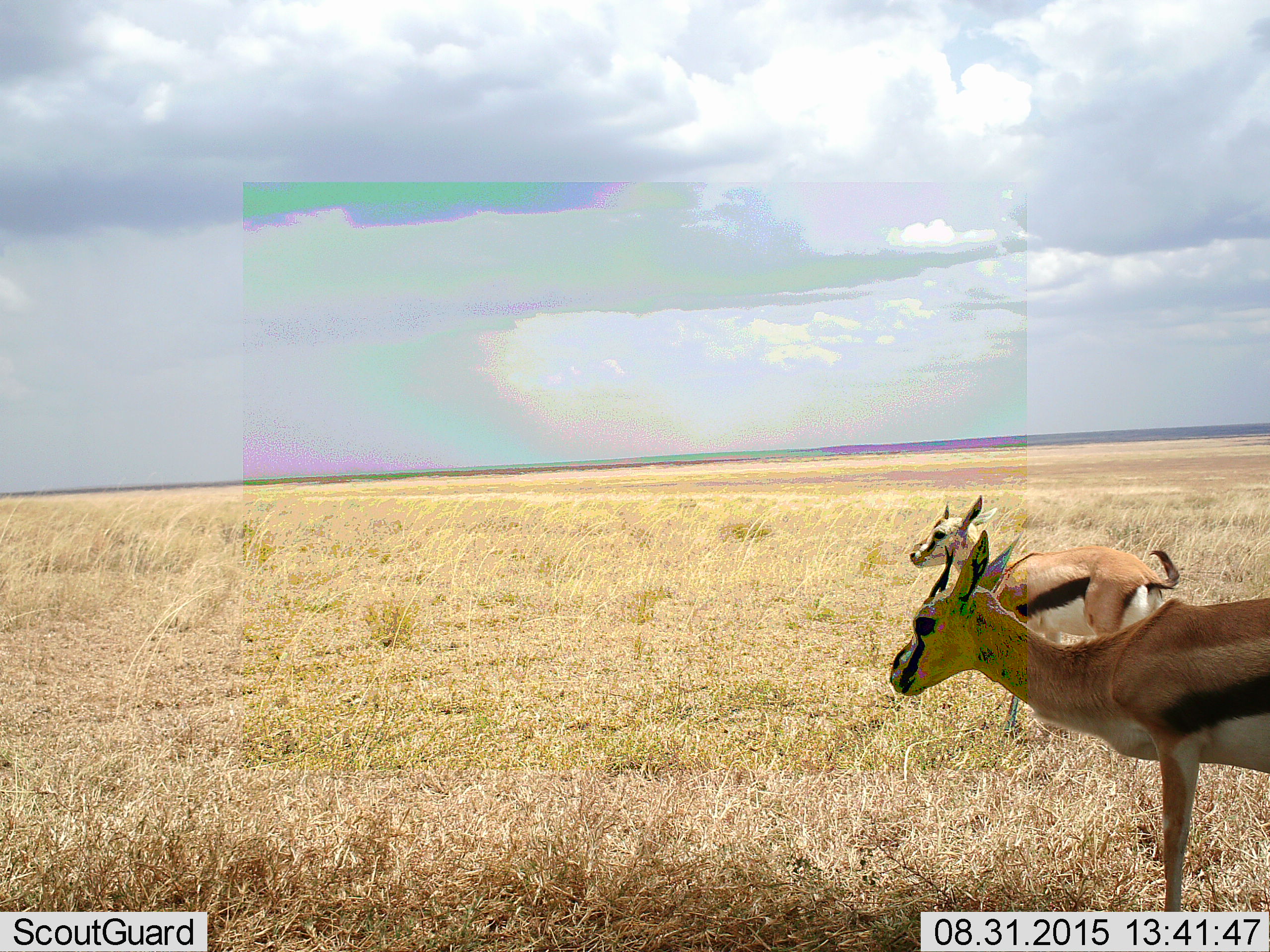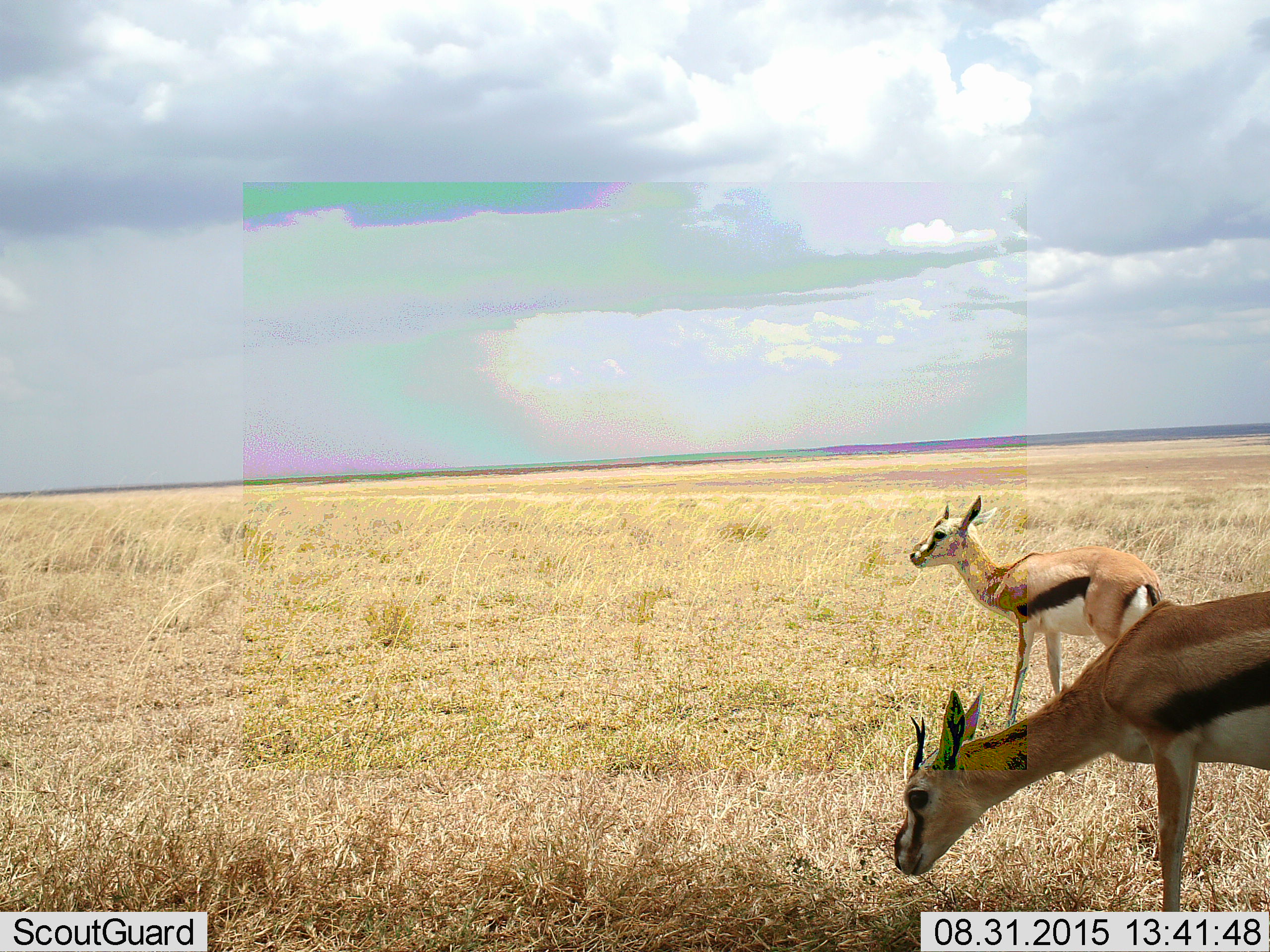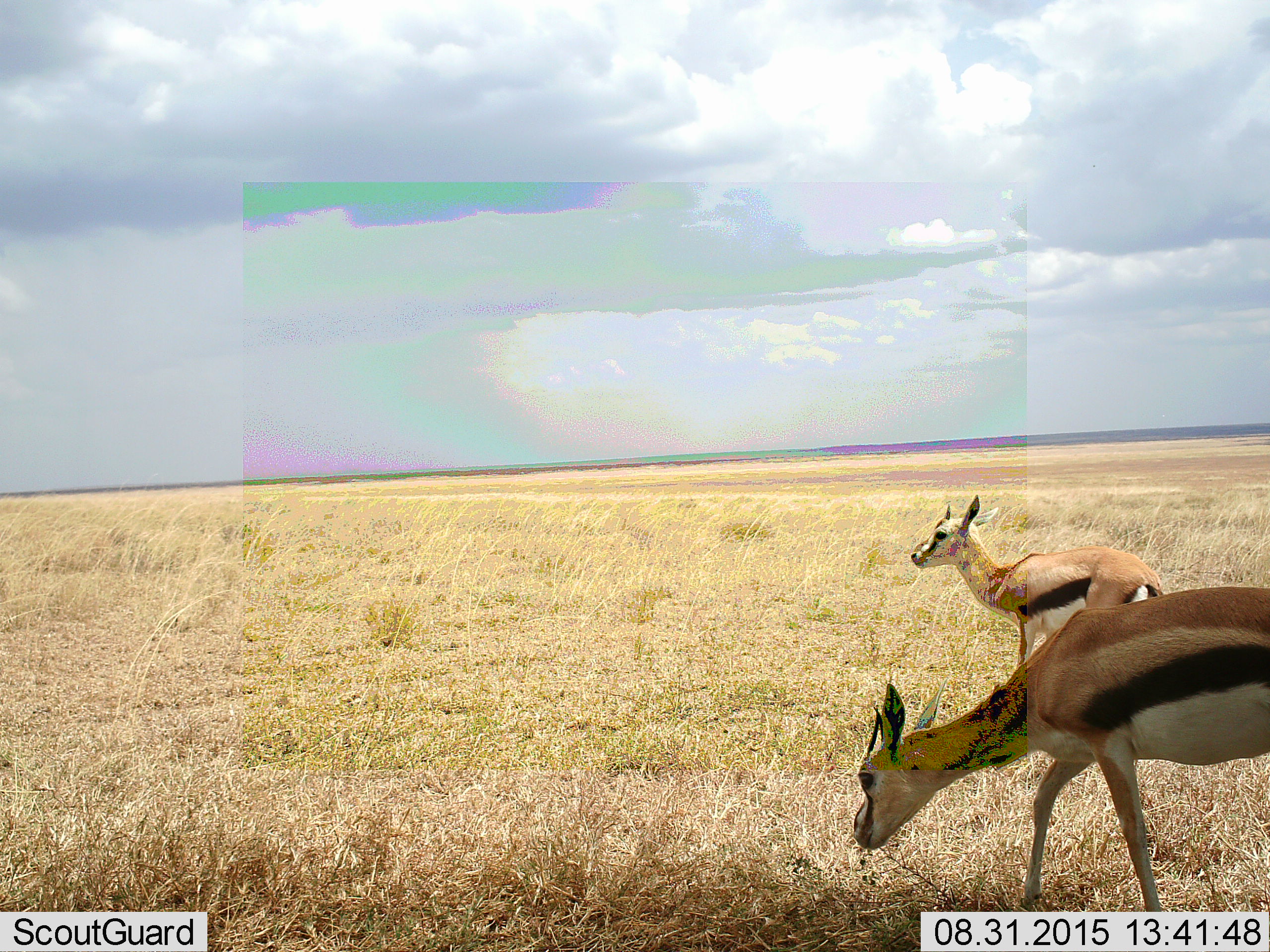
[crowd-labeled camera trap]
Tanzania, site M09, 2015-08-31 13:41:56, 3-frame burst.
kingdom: Animalia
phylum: Chordata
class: Mammalia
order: Artiodactyla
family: Bovidae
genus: Eudorcas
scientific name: Eudorcas thomsonii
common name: thomson's gazelle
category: gazellethomsons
Gazellethomsons (thomson's gazelle) (Eudorcas thomsonii), count 2. Behavior (volunteer vote fractions): standing 90%, resting 0%, moving 30%, interacting 0%. Young present (vote fraction): 30%. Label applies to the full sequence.